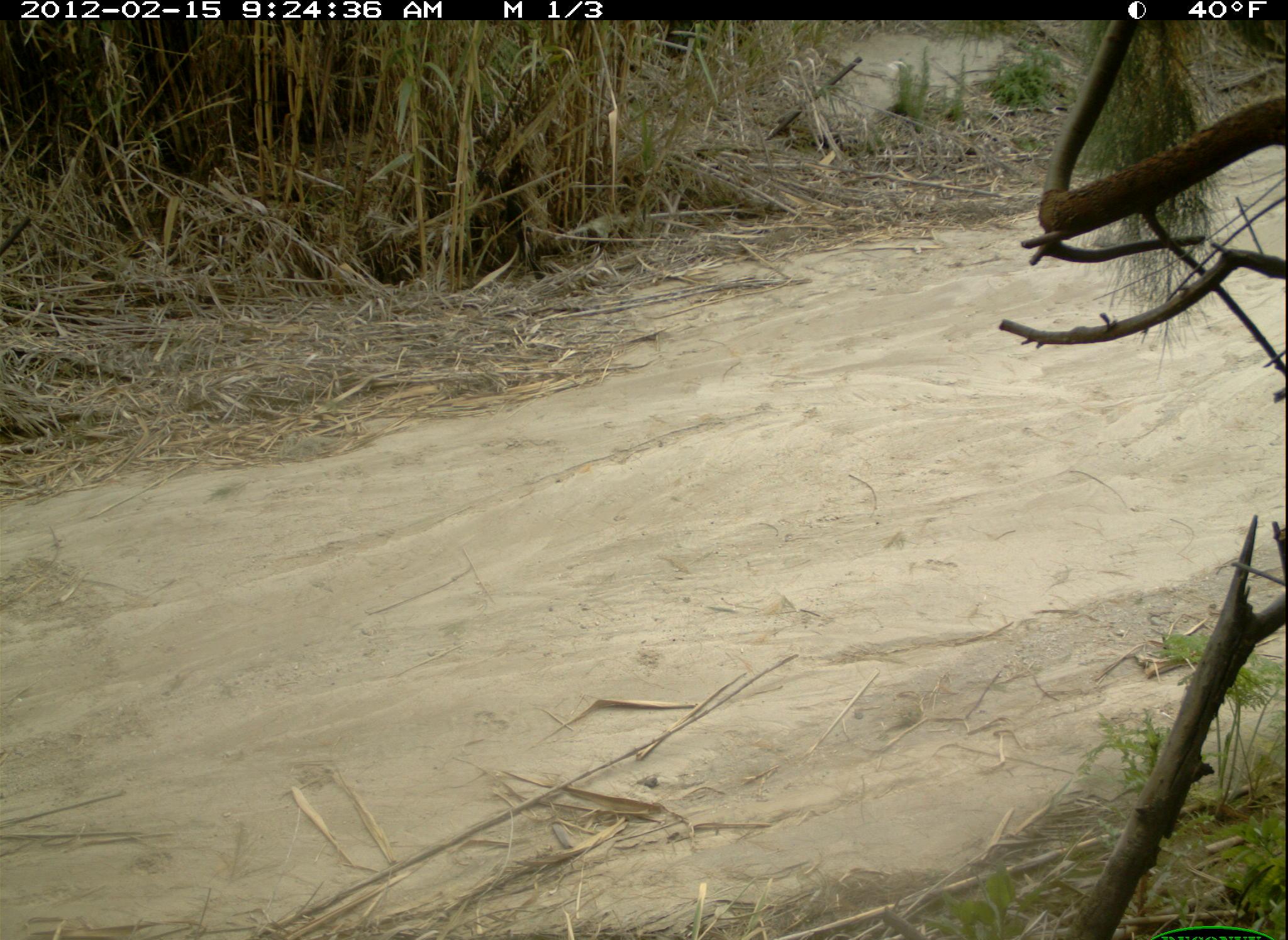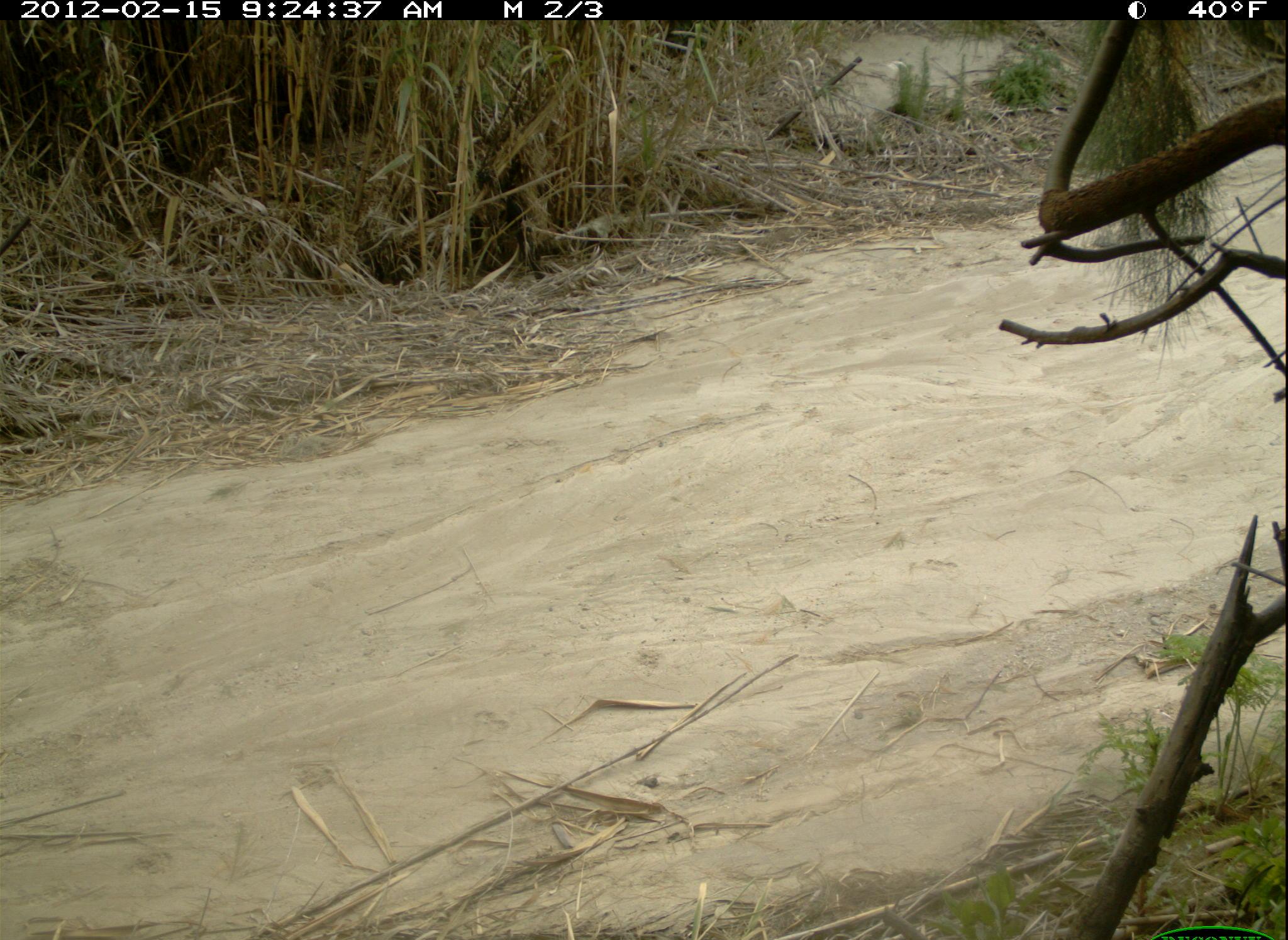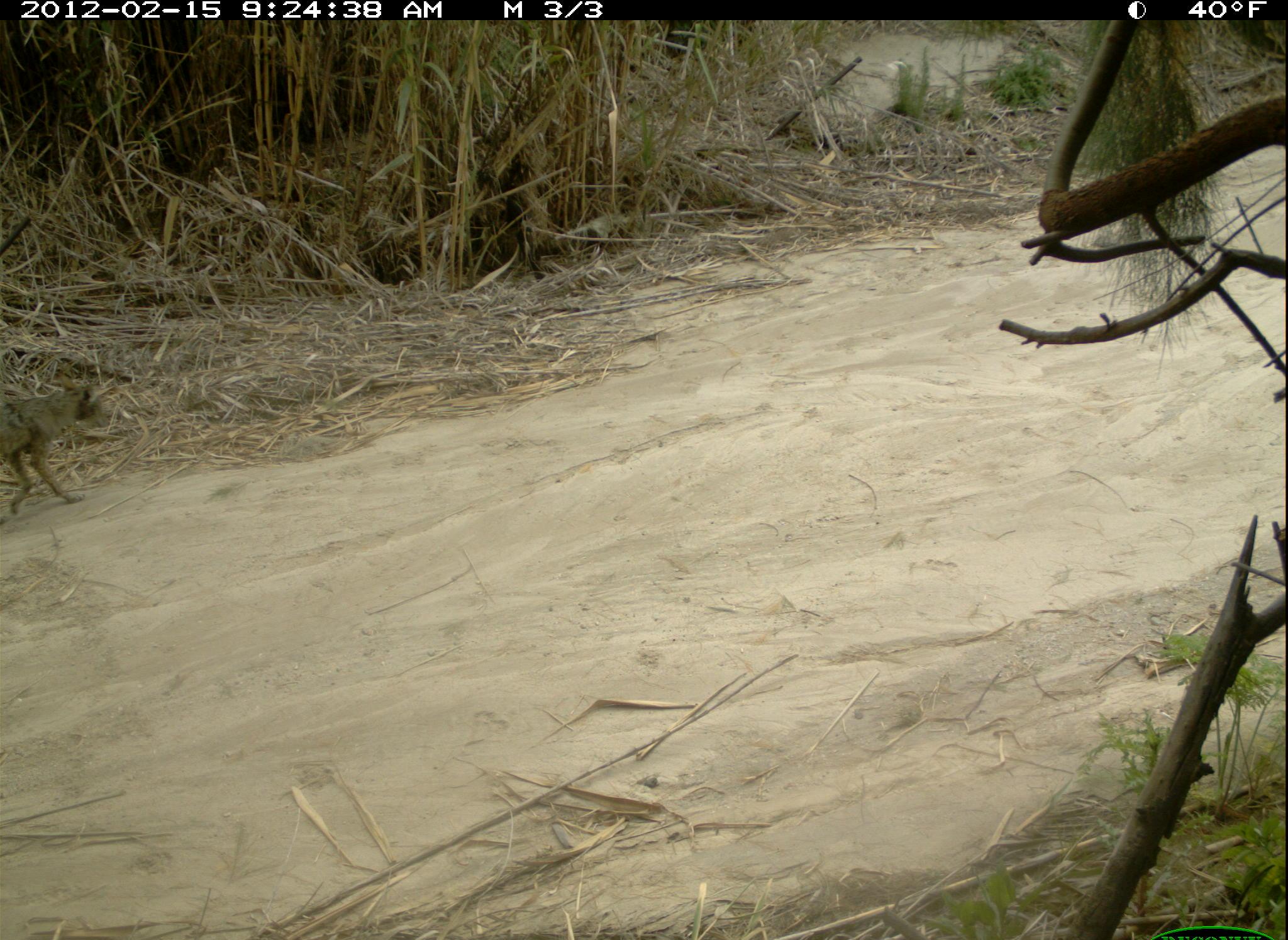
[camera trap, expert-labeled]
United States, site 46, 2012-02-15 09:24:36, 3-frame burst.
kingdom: Animalia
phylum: Chordata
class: Mammalia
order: Carnivora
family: Canidae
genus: Canis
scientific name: Canis latrans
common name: coyote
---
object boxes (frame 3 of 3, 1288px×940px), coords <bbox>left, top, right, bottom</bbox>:
coyote: <bbox>6, 367, 114, 522</bbox>